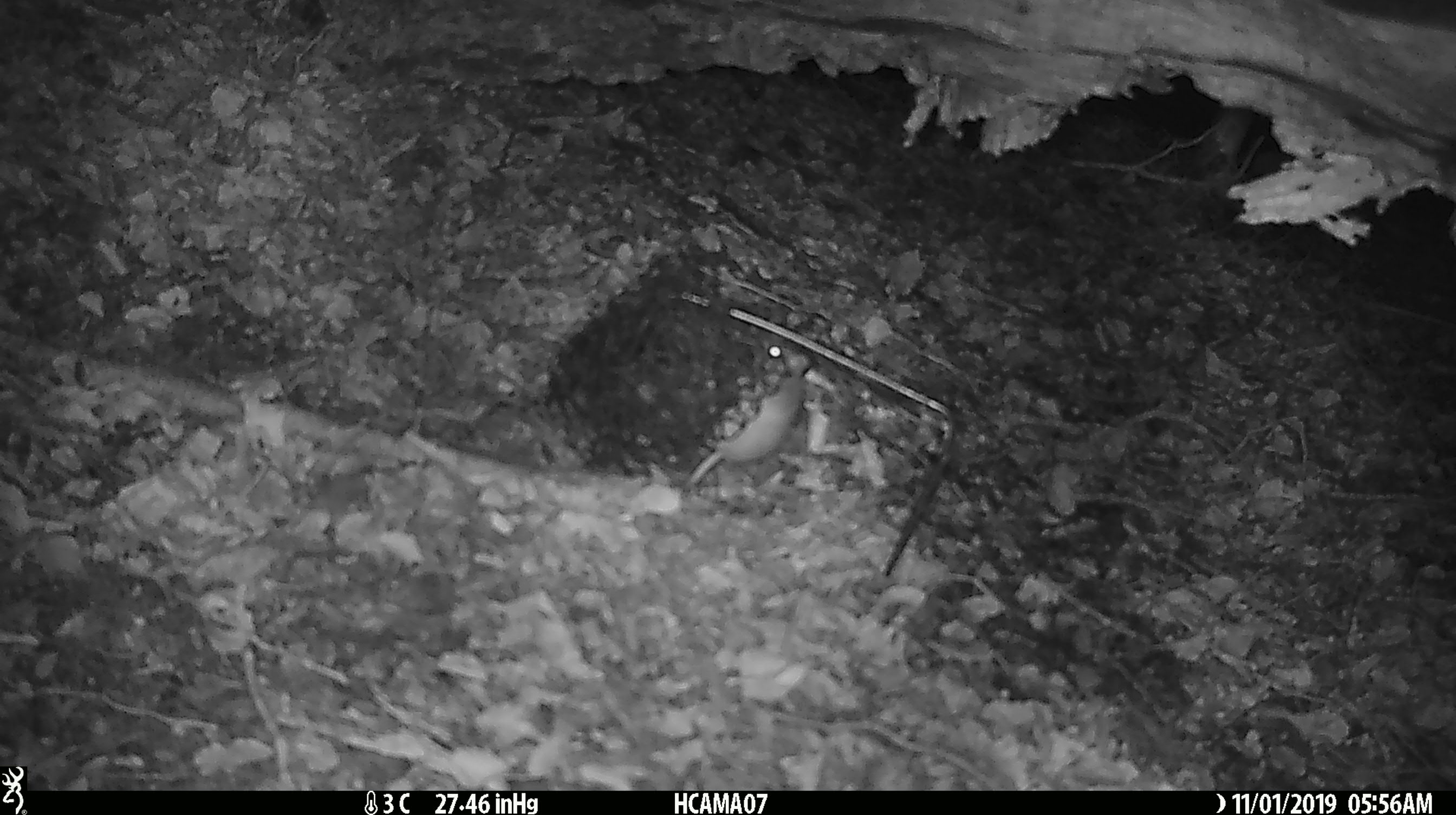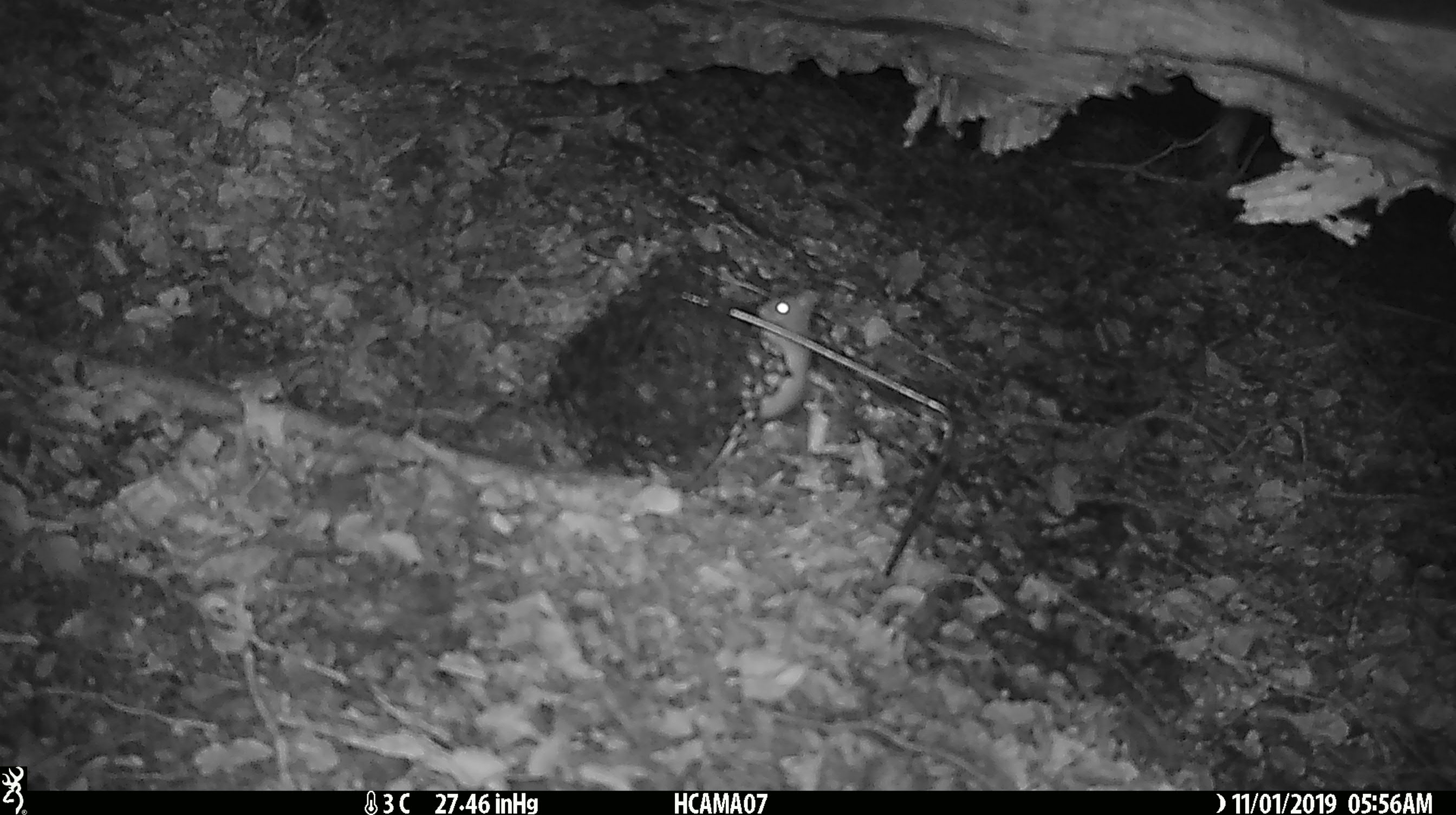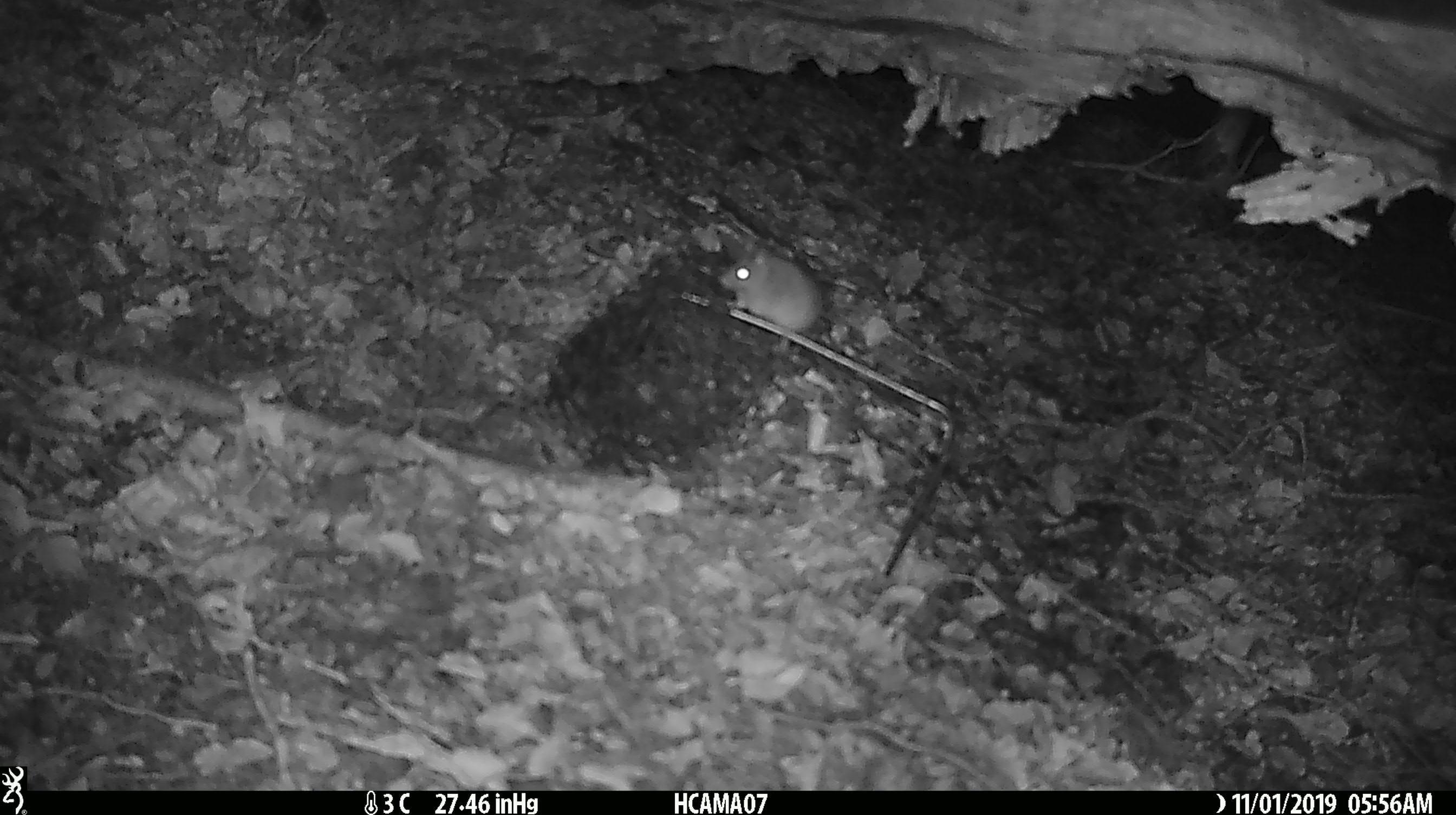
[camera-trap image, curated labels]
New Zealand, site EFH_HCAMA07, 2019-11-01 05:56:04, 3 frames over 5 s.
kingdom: Animalia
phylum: Chordata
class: Mammalia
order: Rodentia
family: Muridae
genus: Mus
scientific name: Mus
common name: mouse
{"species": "mouse (Mus)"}